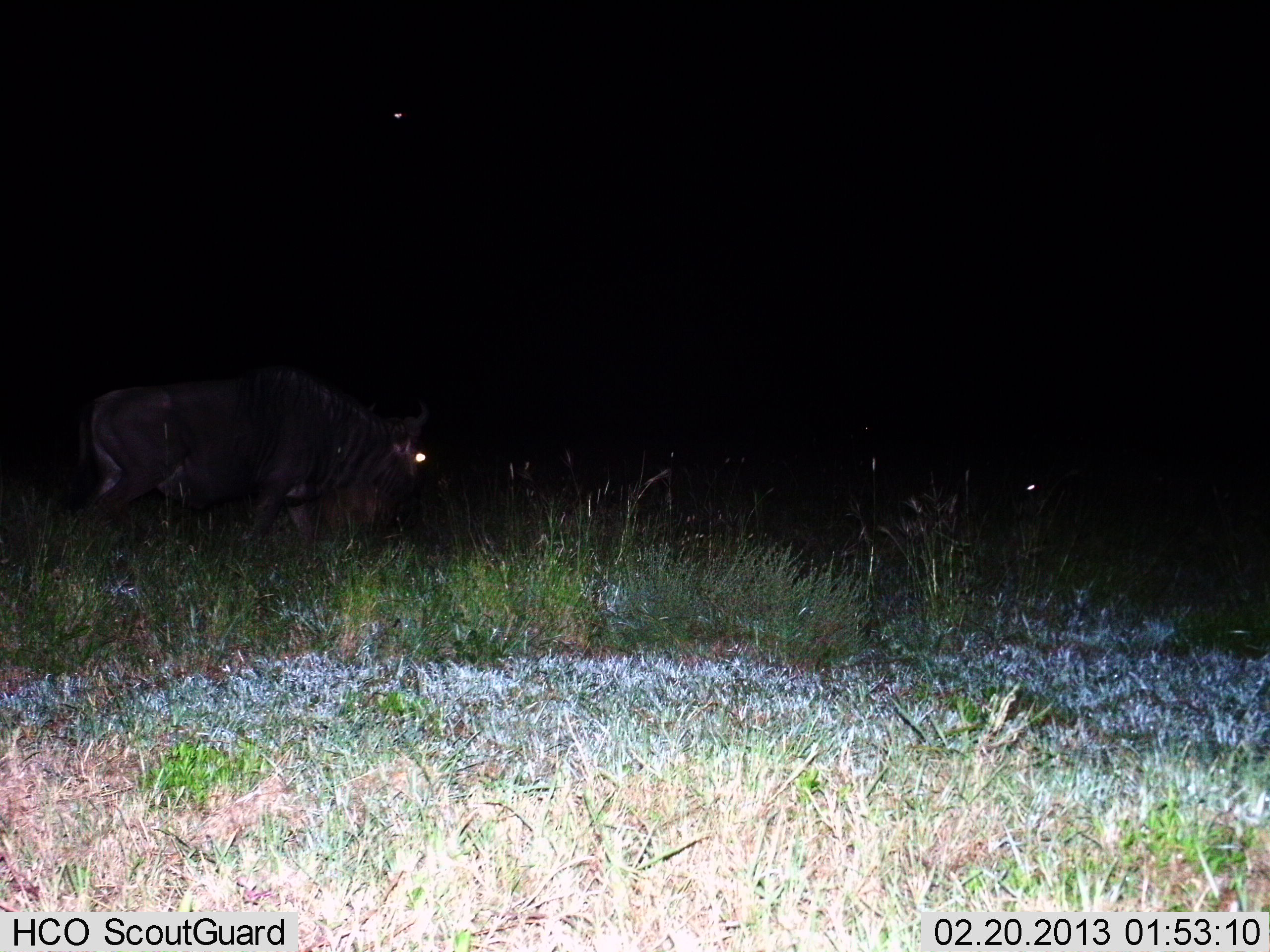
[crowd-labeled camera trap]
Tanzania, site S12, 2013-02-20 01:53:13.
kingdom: Animalia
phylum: Chordata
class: Mammalia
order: Artiodactyla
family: Bovidae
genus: Connochaetes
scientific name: Connochaetes taurinus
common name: blue wildebeest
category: wildebeest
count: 1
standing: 35%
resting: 9%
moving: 57%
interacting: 0%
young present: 0%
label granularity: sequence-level